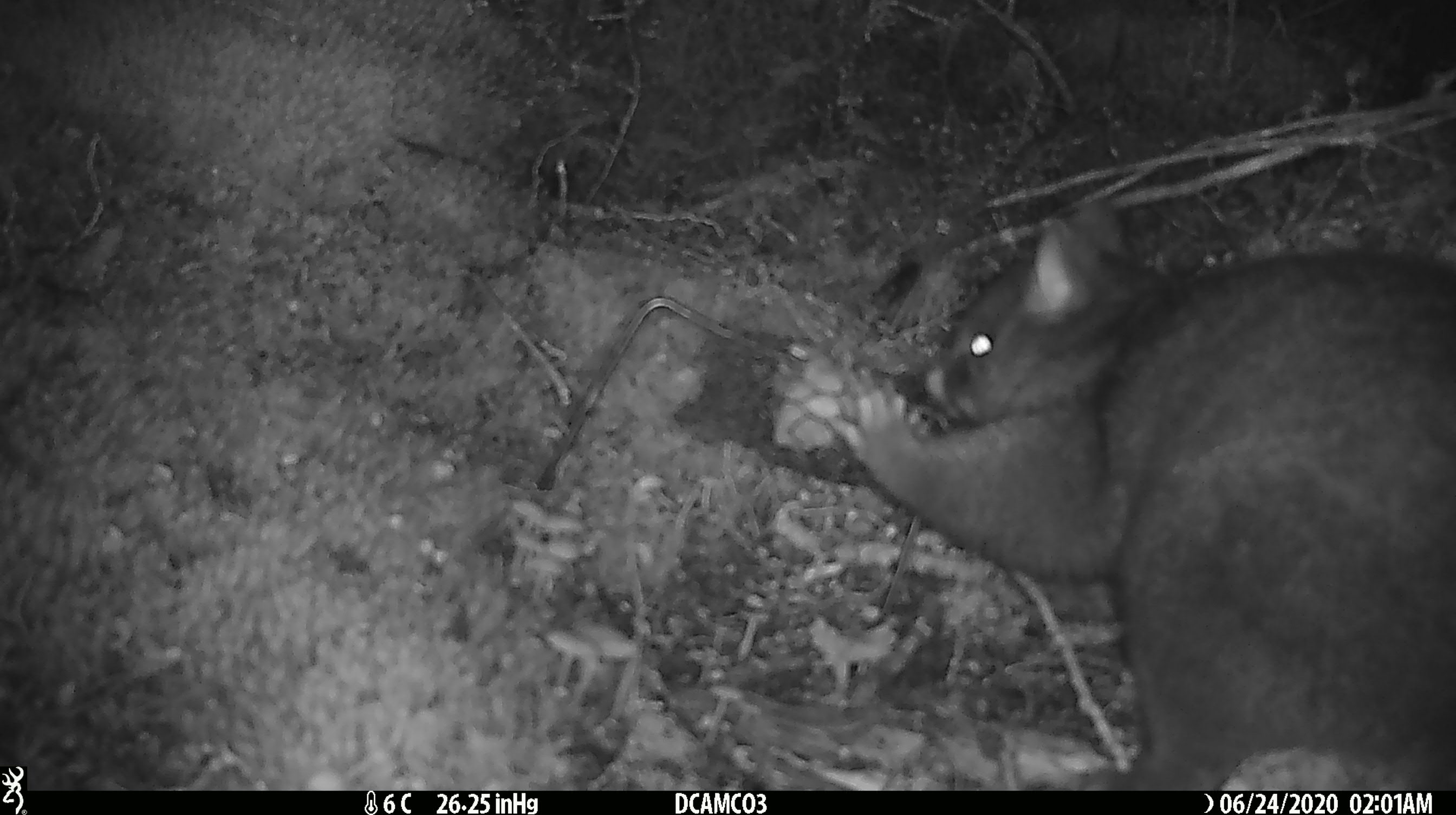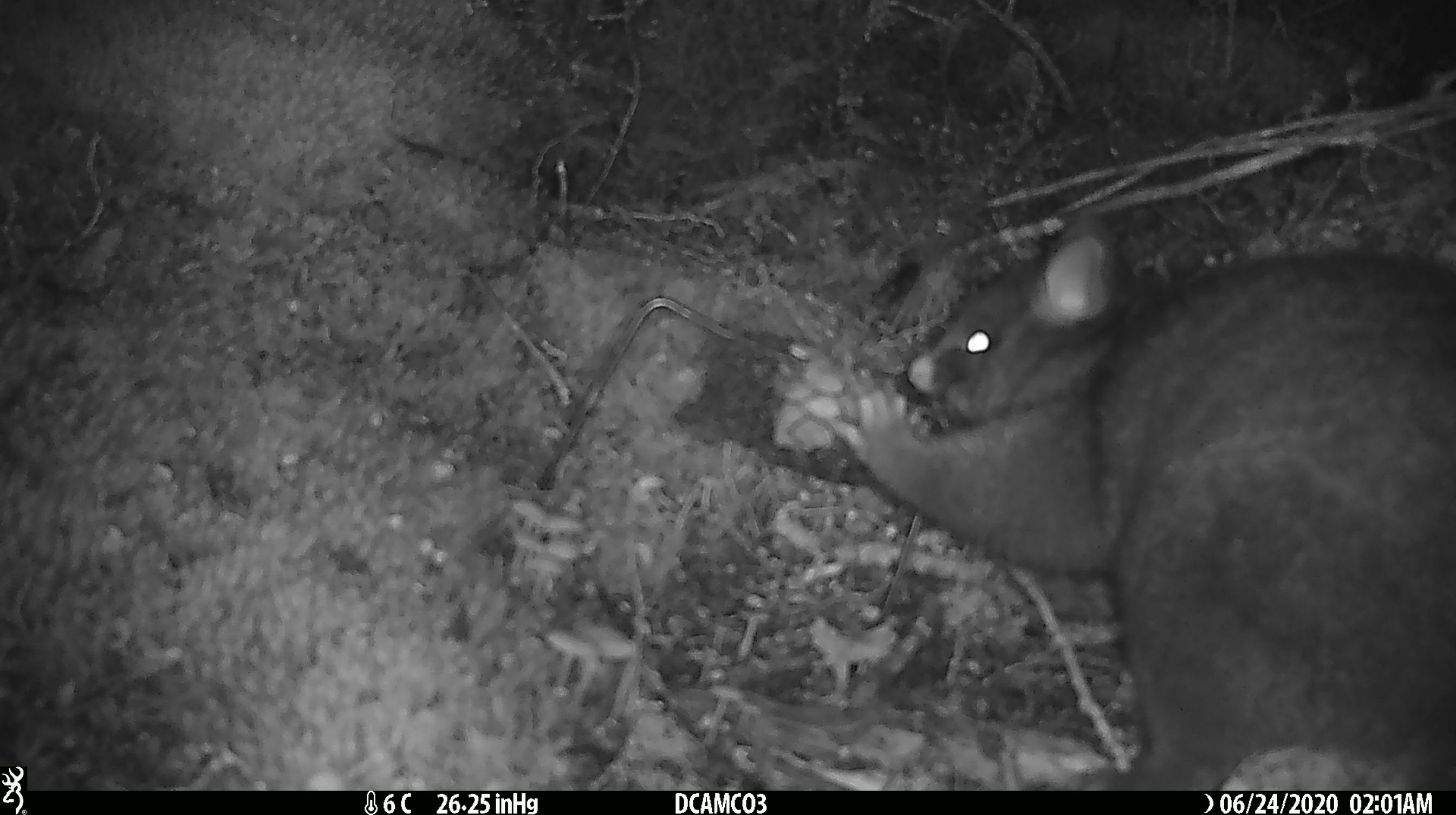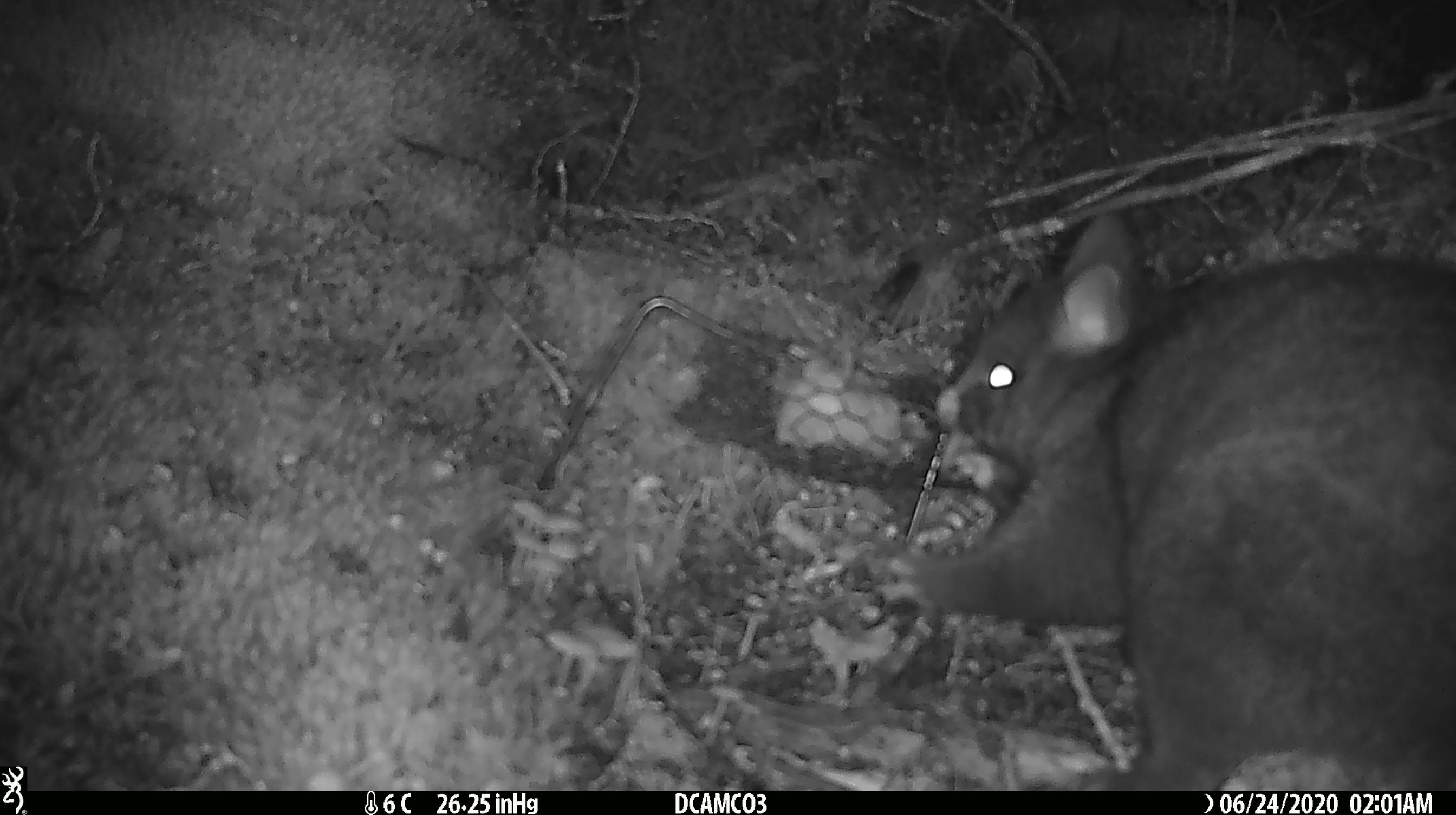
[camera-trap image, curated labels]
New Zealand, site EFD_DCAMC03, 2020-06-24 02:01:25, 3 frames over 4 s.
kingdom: Animalia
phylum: Chordata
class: Mammalia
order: Diprotodontia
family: Phalangeridae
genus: Trichosurus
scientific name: Trichosurus vulpecula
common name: common brushtail possum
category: possum